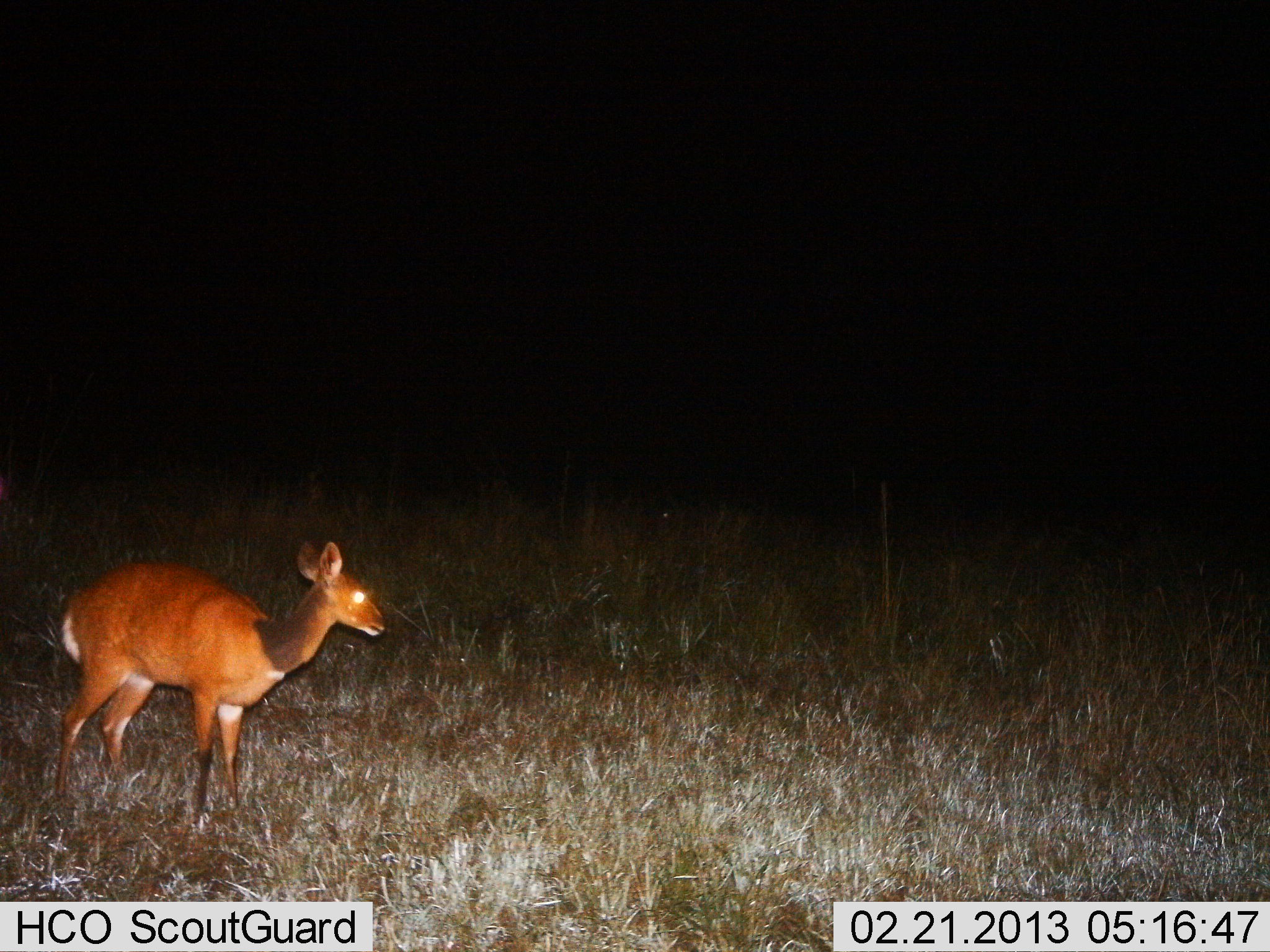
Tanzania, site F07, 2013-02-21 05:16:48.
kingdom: Animalia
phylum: Chordata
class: Mammalia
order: Artiodactyla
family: Bovidae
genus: Tragelaphus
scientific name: Tragelaphus scriptus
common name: bushbuck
Bushbuck (Tragelaphus scriptus), count 1. Behavior (volunteer vote fractions): standing 100%, resting 0%, moving 0%, interacting 0%. Young present (vote fraction): 6%. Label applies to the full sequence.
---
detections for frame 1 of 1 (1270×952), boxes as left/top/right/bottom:
animal: 55/540/387/813